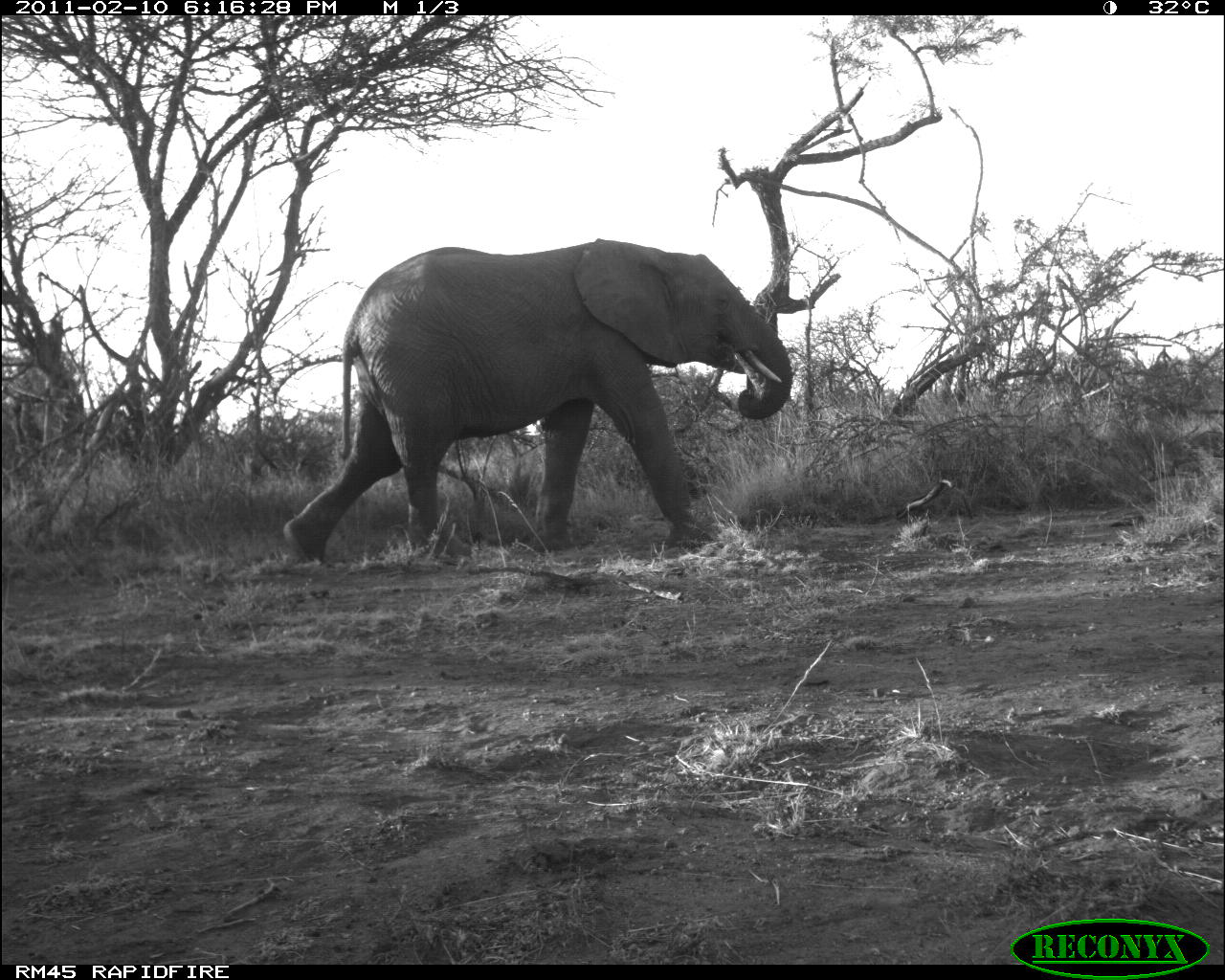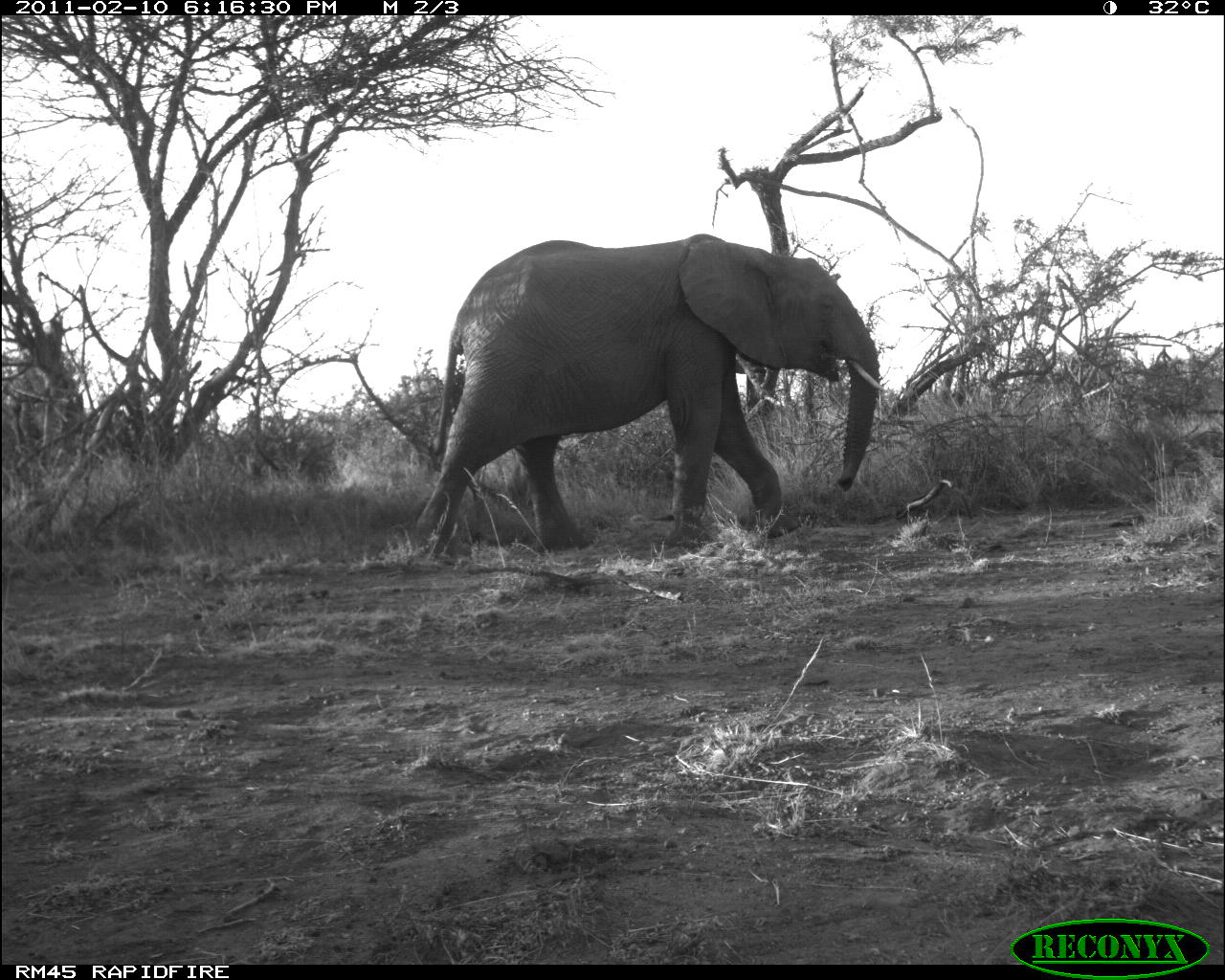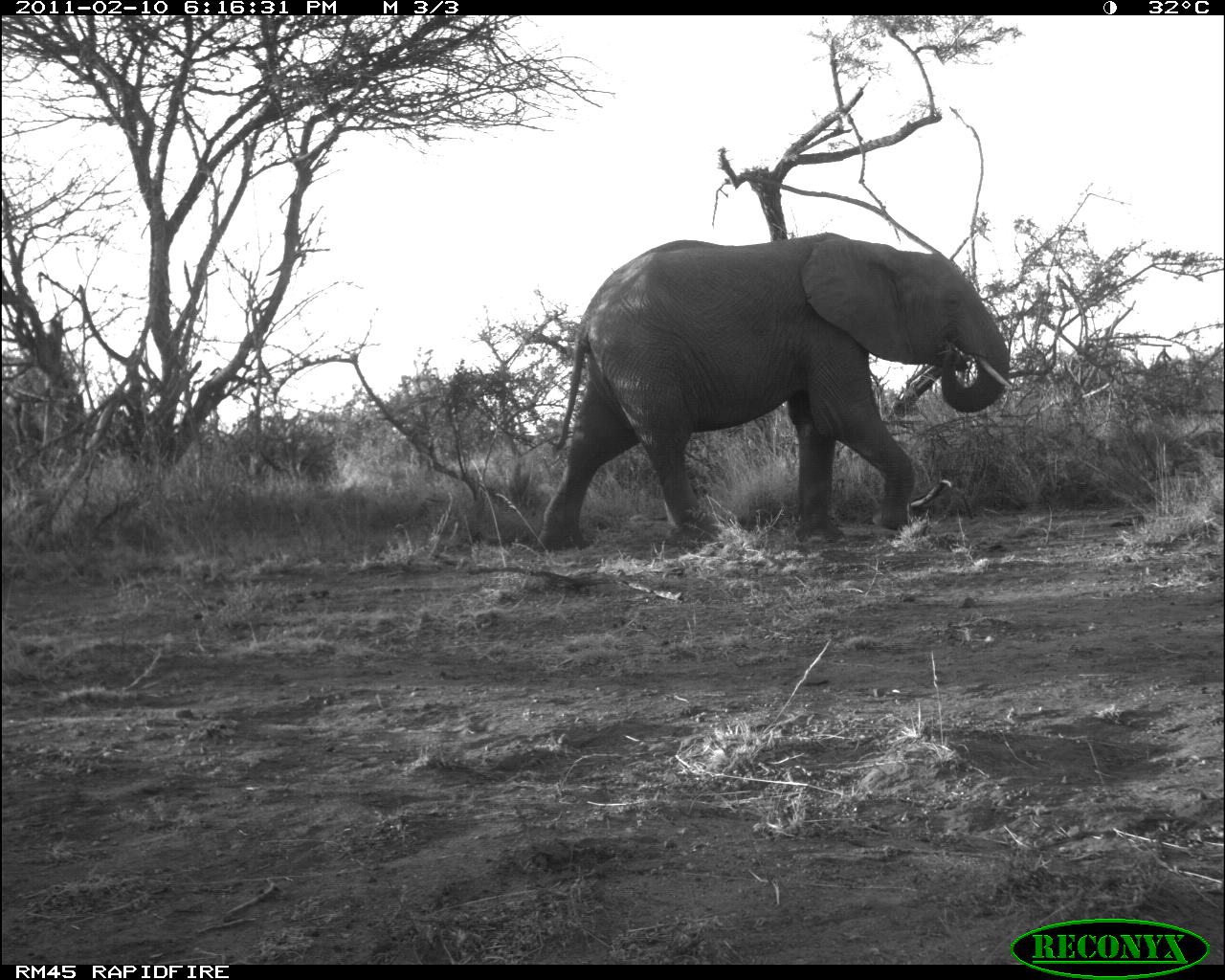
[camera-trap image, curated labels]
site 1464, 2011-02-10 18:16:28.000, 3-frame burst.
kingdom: Animalia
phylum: Chordata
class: Mammalia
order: Proboscidea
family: Elephantidae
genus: Loxodonta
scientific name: Loxodonta africana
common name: african bush elephant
Loxodonta africana (african bush elephant), count 1.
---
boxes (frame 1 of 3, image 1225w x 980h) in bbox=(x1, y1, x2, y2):
loxodonta africana: bbox=(282, 234, 792, 560)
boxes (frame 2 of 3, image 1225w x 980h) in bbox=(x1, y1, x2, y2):
loxodonta africana: bbox=(413, 231, 887, 565)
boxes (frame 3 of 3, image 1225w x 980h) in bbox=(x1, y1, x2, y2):
loxodonta africana: bbox=(531, 231, 1020, 551)